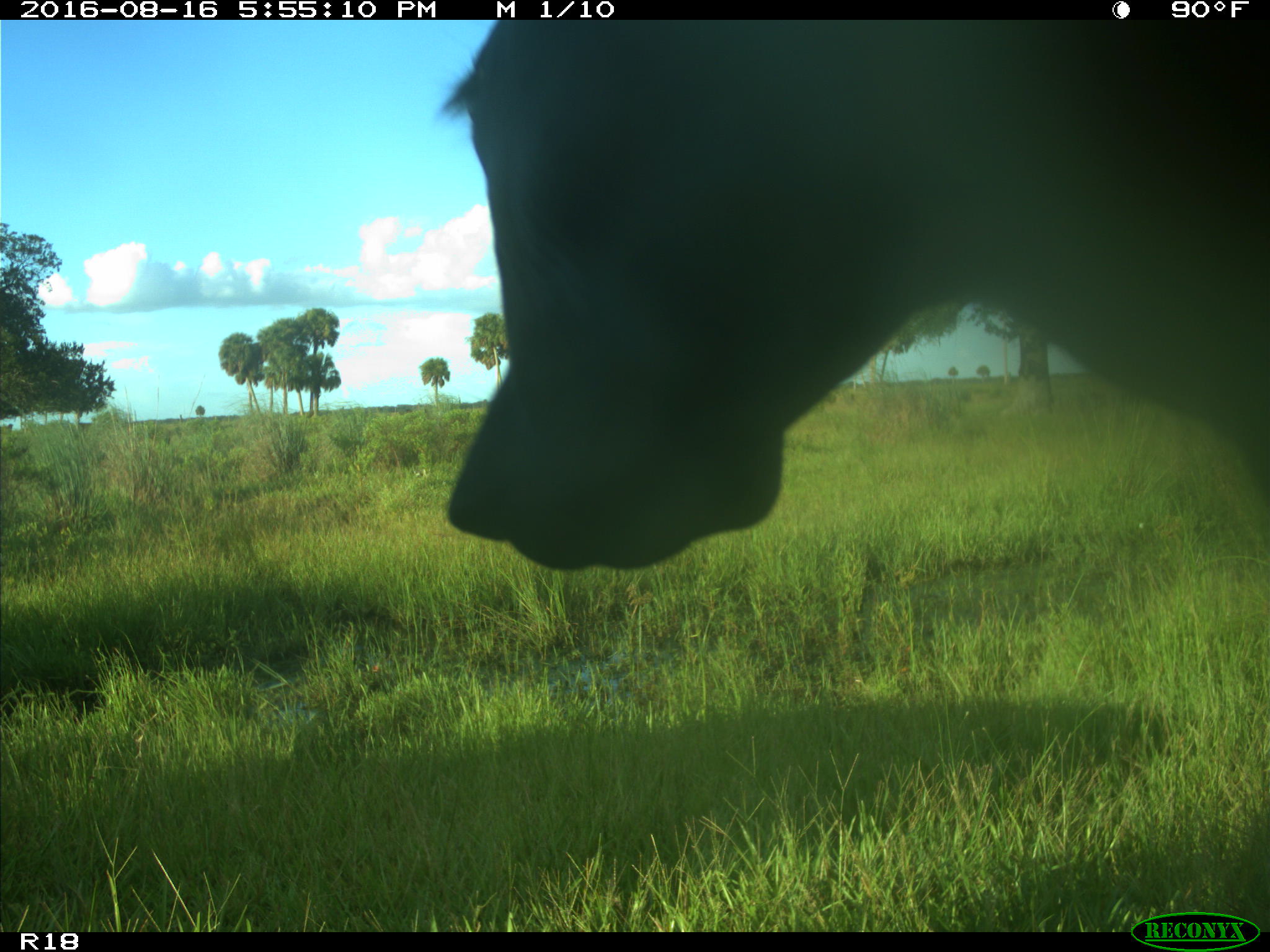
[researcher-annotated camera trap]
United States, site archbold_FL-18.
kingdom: Animalia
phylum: Chordata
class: Mammalia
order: Artiodactyla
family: Bovidae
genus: Bos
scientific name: Bos taurus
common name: domestic cow